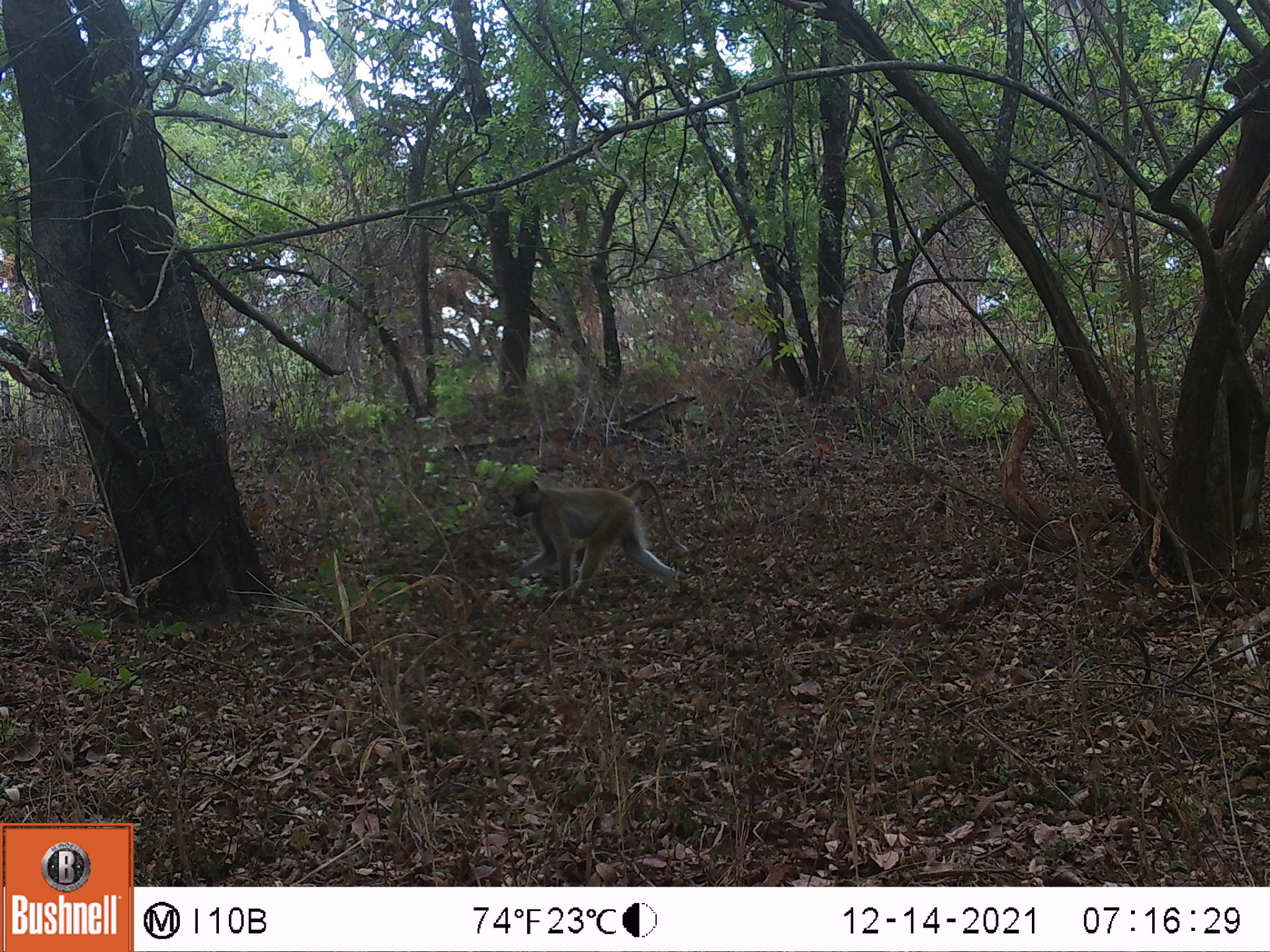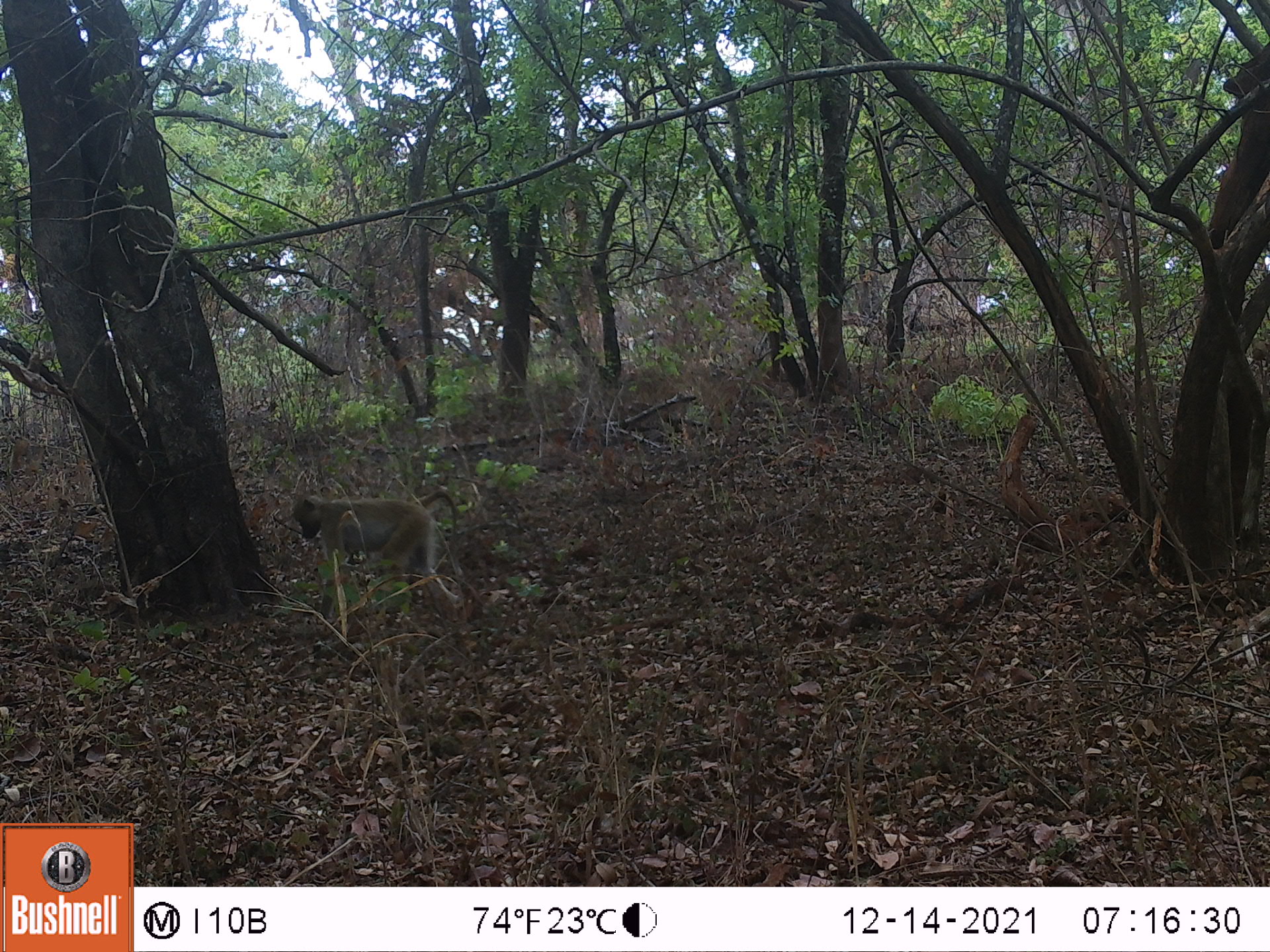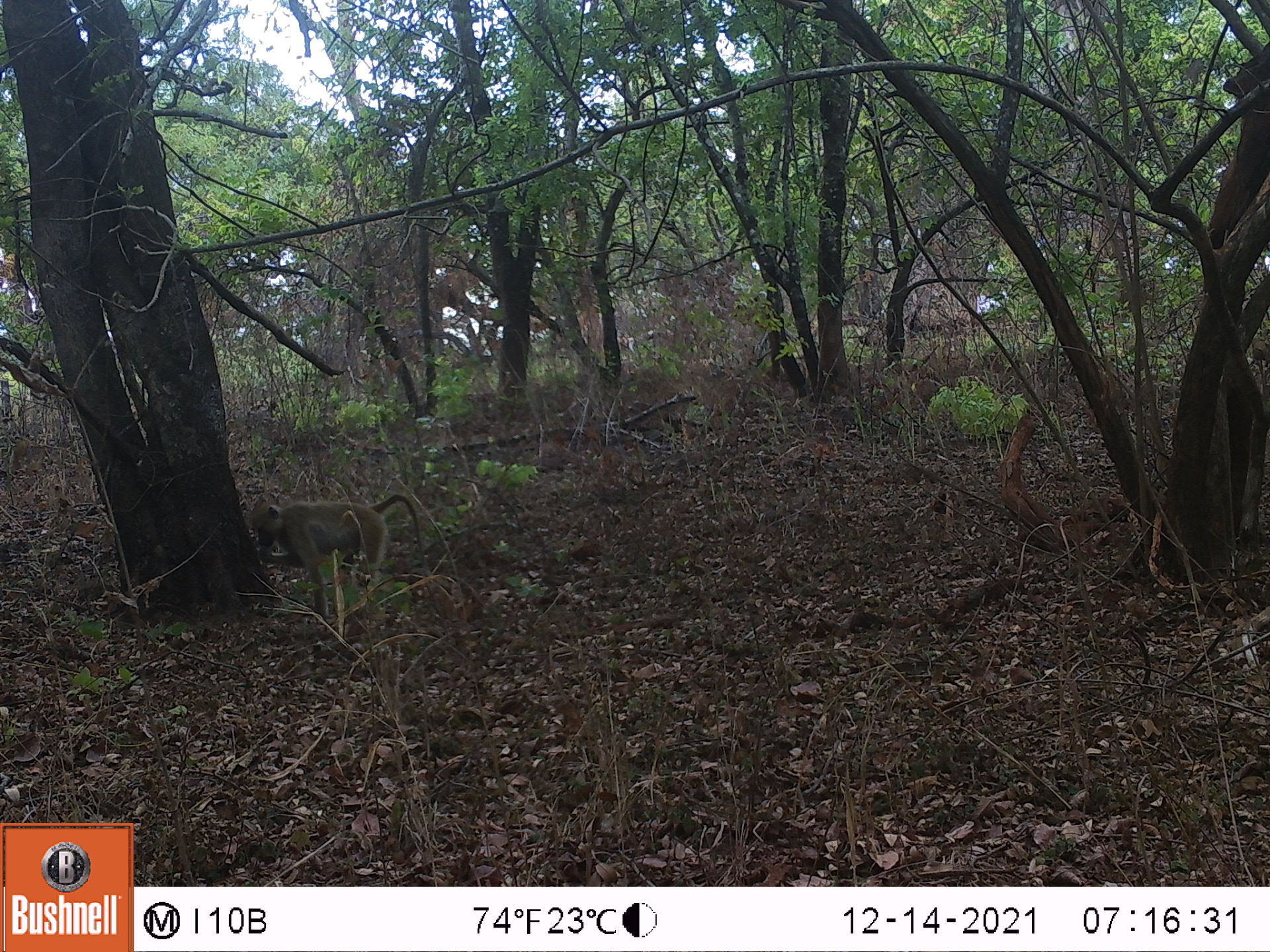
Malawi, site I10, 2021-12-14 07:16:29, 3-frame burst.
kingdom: Animalia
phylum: Chordata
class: Mammalia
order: Primates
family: Cercopithecidae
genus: Papio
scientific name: Papio cynocephalus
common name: yellow baboon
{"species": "yellow baboon (Papio cynocephalus)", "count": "1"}